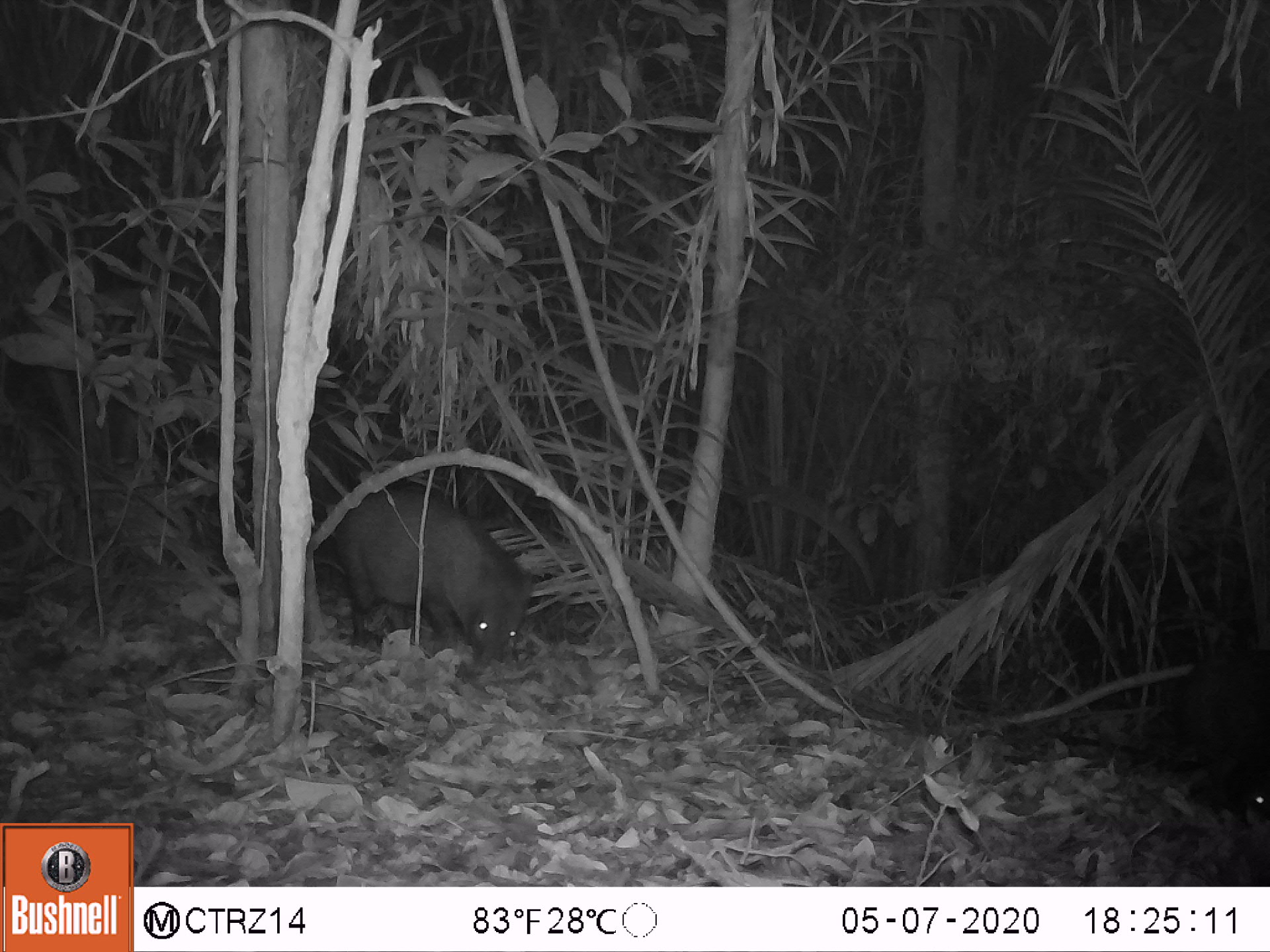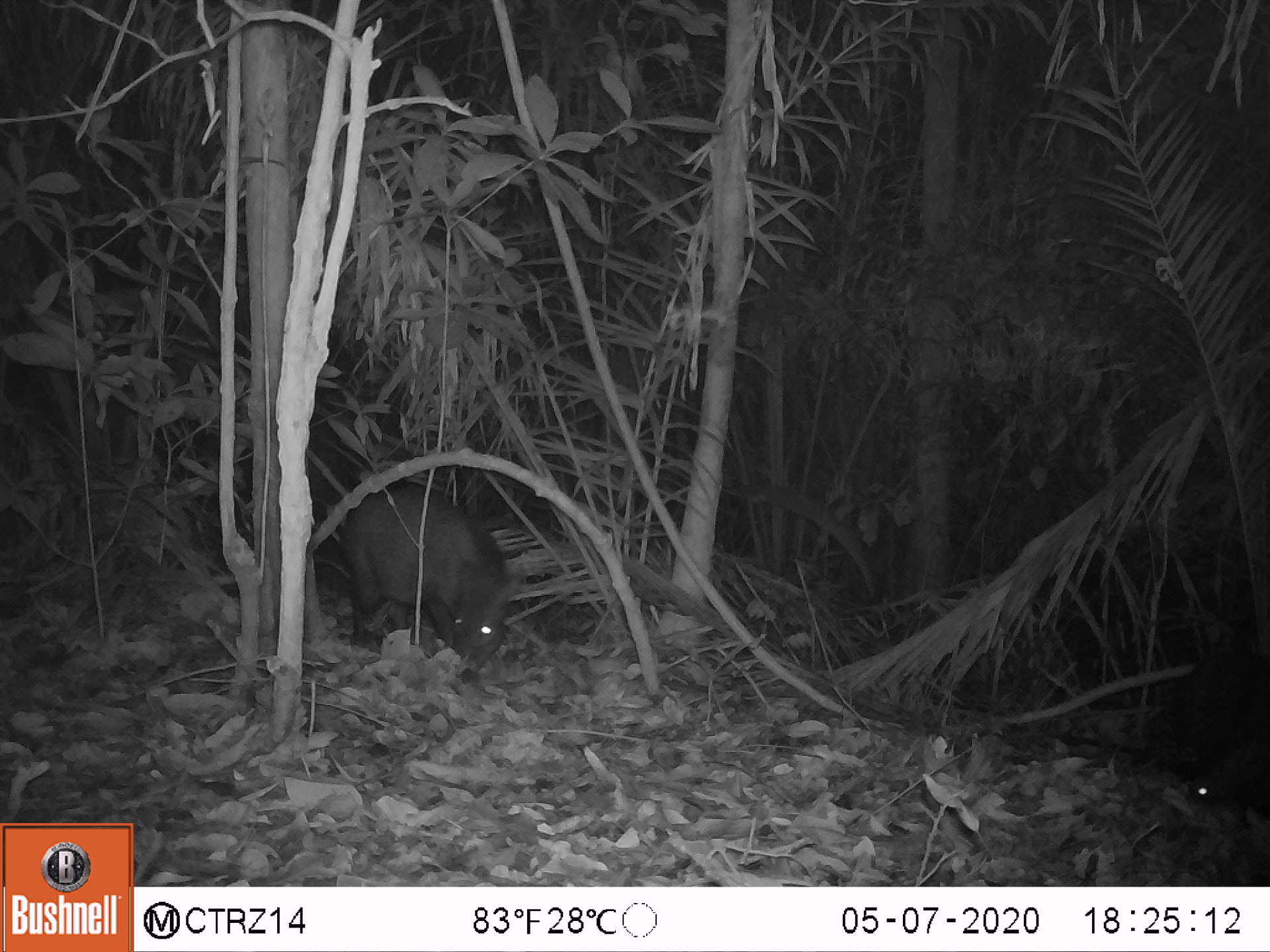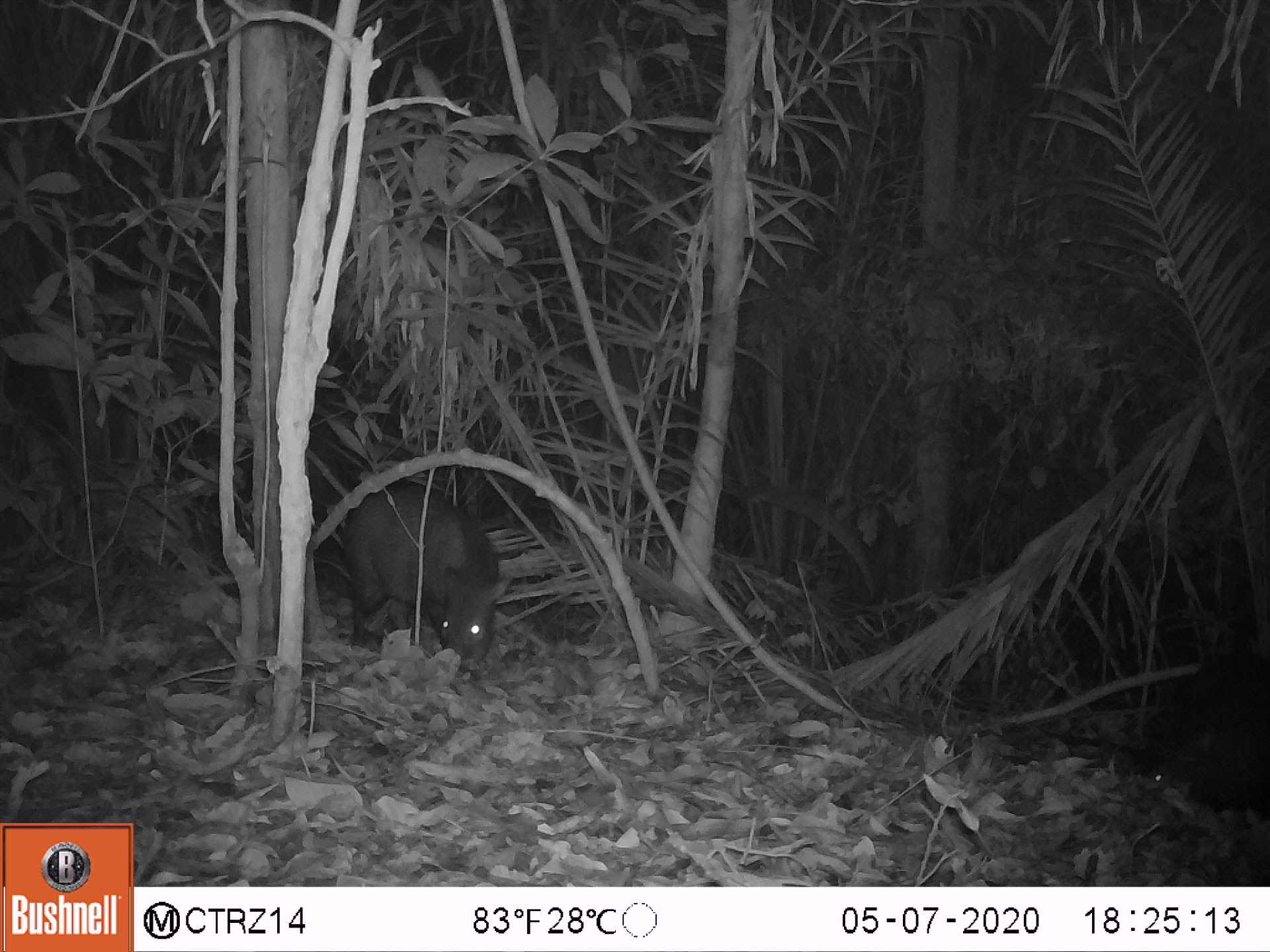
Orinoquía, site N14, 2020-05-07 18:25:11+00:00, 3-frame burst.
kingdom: Animalia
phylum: Chordata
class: Mammalia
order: Artiodactyla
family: Tayassuidae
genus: Pecari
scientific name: Pecari tajacu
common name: collared peccary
Collared peccary (Pecari tajacu).